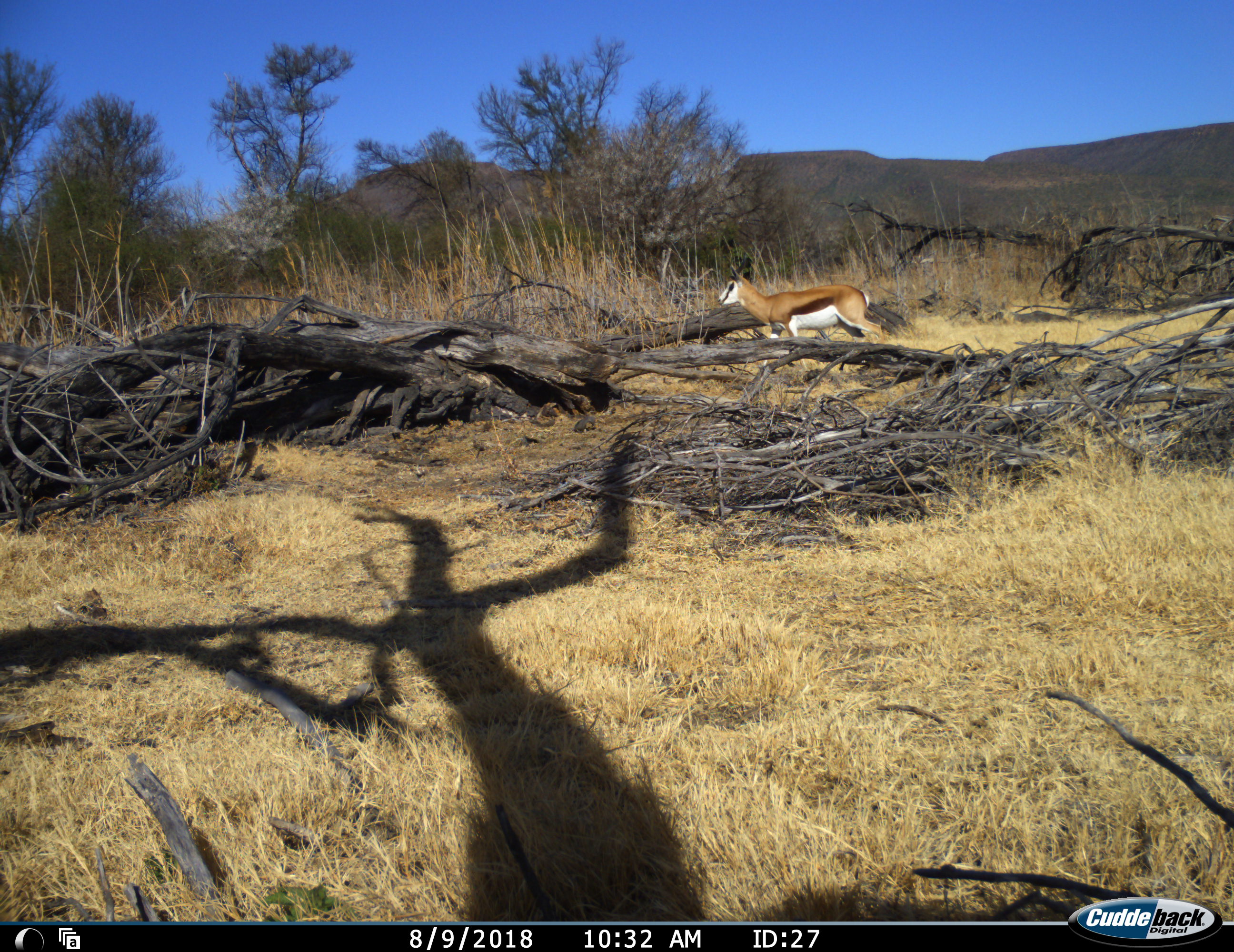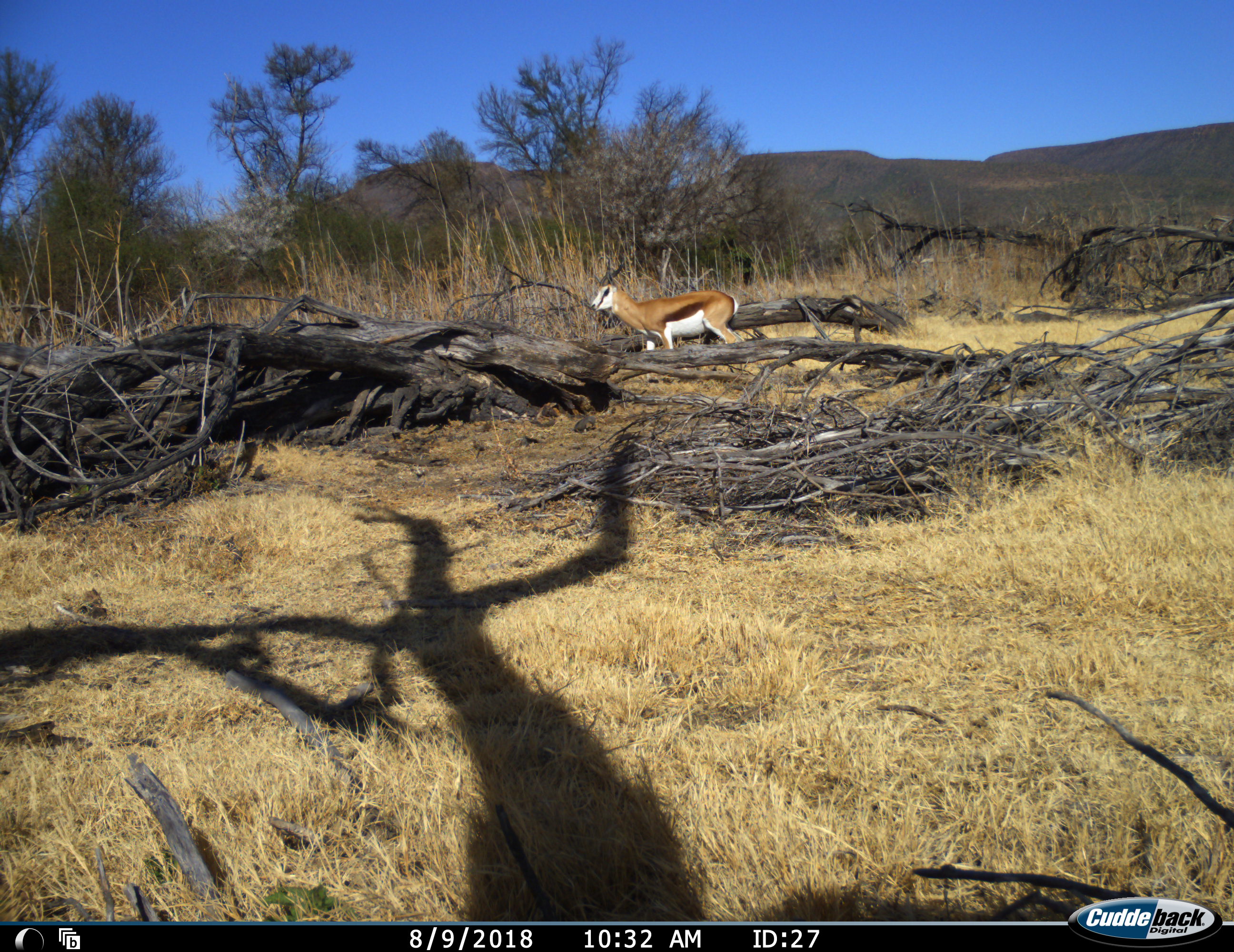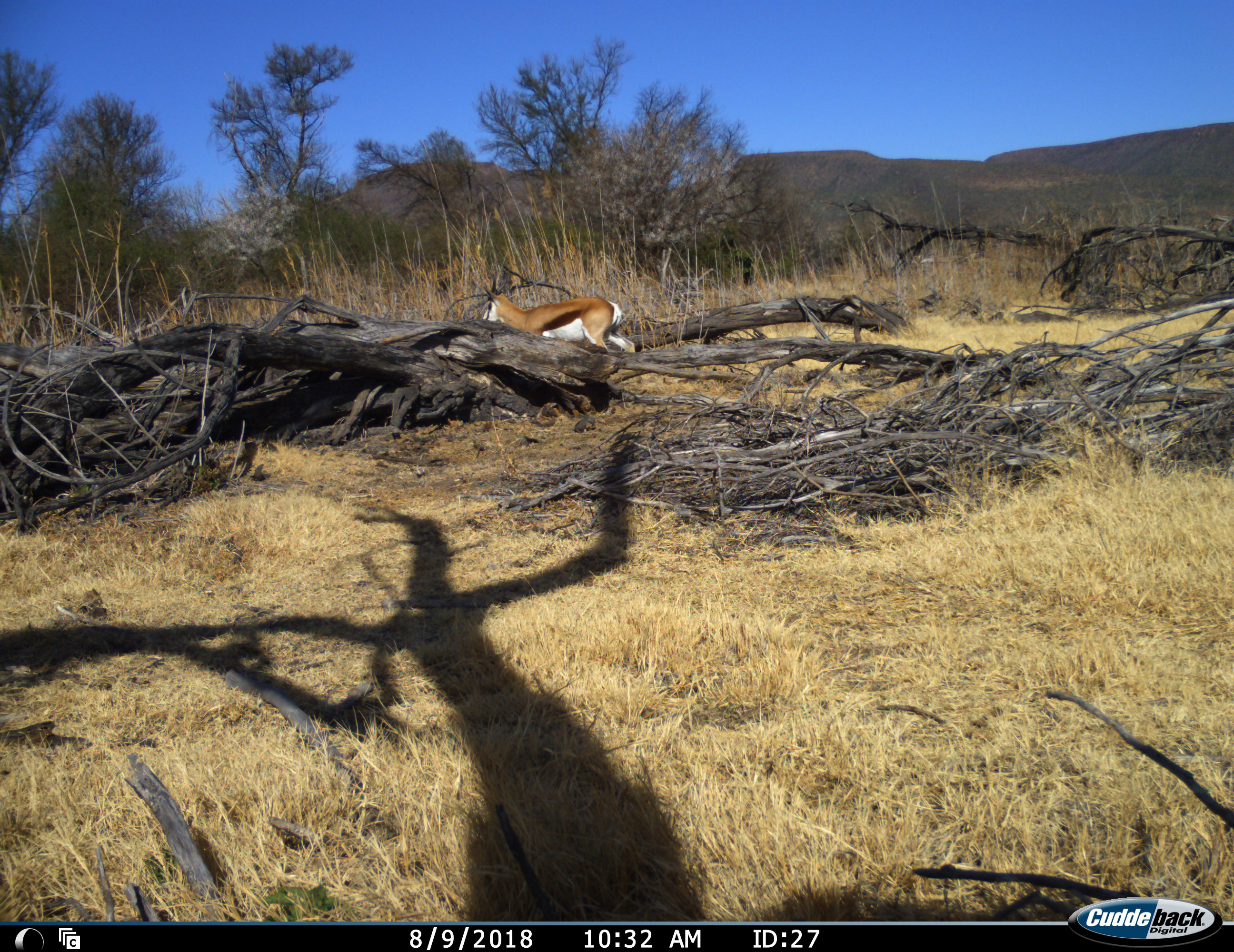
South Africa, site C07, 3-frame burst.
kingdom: Animalia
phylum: Chordata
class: Mammalia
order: Artiodactyla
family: Bovidae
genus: Antidorcas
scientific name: Antidorcas marsupialis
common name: springbok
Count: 1.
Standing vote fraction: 10%.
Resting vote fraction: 0%.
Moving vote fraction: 100%.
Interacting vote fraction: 0%.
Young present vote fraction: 0%.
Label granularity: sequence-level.